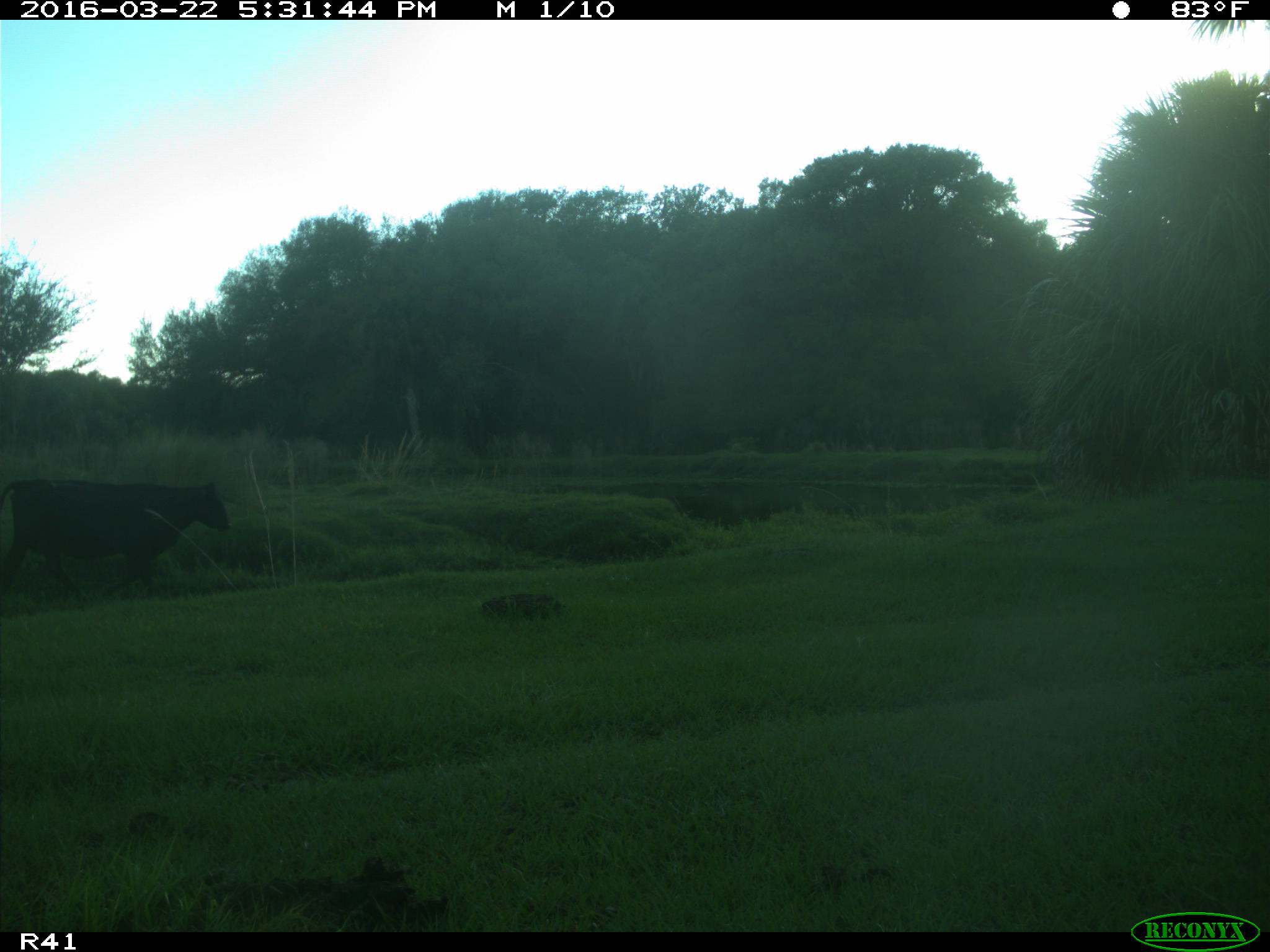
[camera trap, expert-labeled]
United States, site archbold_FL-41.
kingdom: Animalia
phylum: Chordata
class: Mammalia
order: Artiodactyla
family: Bovidae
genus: Bos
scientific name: Bos taurus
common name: domestic cow